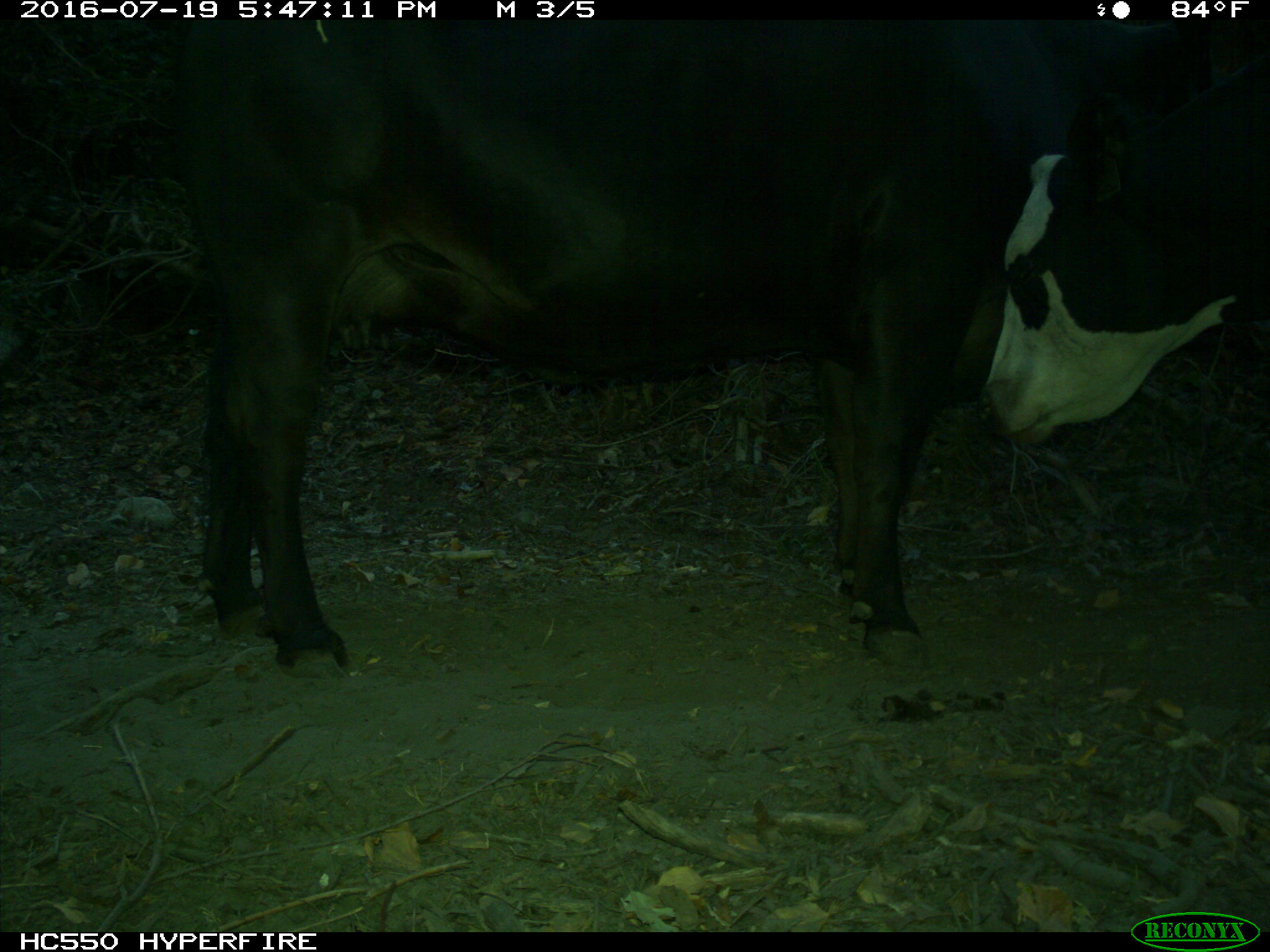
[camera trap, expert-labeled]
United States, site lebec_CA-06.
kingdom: Animalia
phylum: Chordata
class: Mammalia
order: Artiodactyla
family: Bovidae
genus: Bos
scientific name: Bos taurus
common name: domestic cow